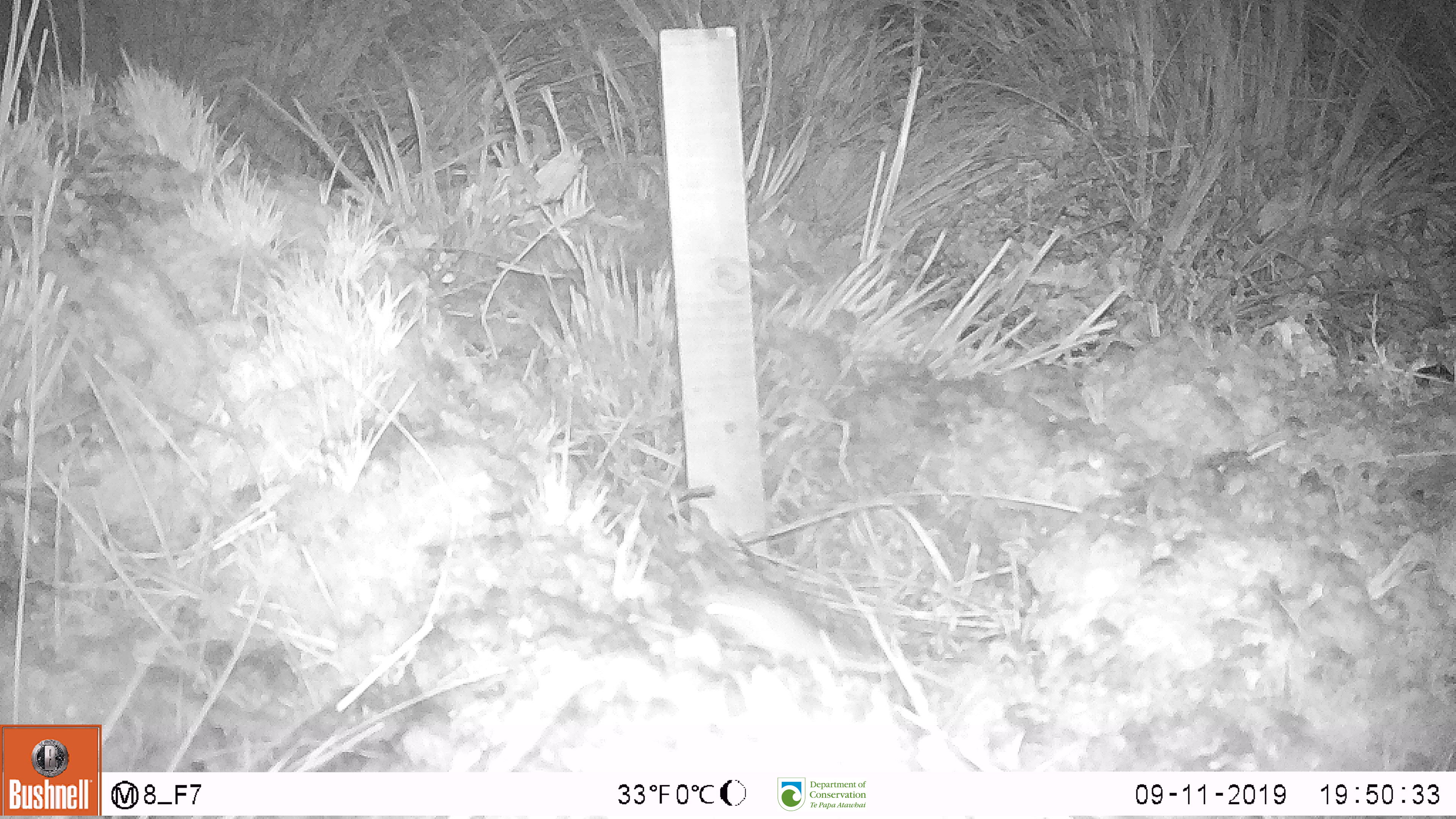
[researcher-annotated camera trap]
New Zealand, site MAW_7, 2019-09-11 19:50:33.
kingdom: Animalia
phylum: Chordata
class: Mammalia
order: Rodentia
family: Muridae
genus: Mus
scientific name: Mus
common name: mouse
Mouse (Mus).